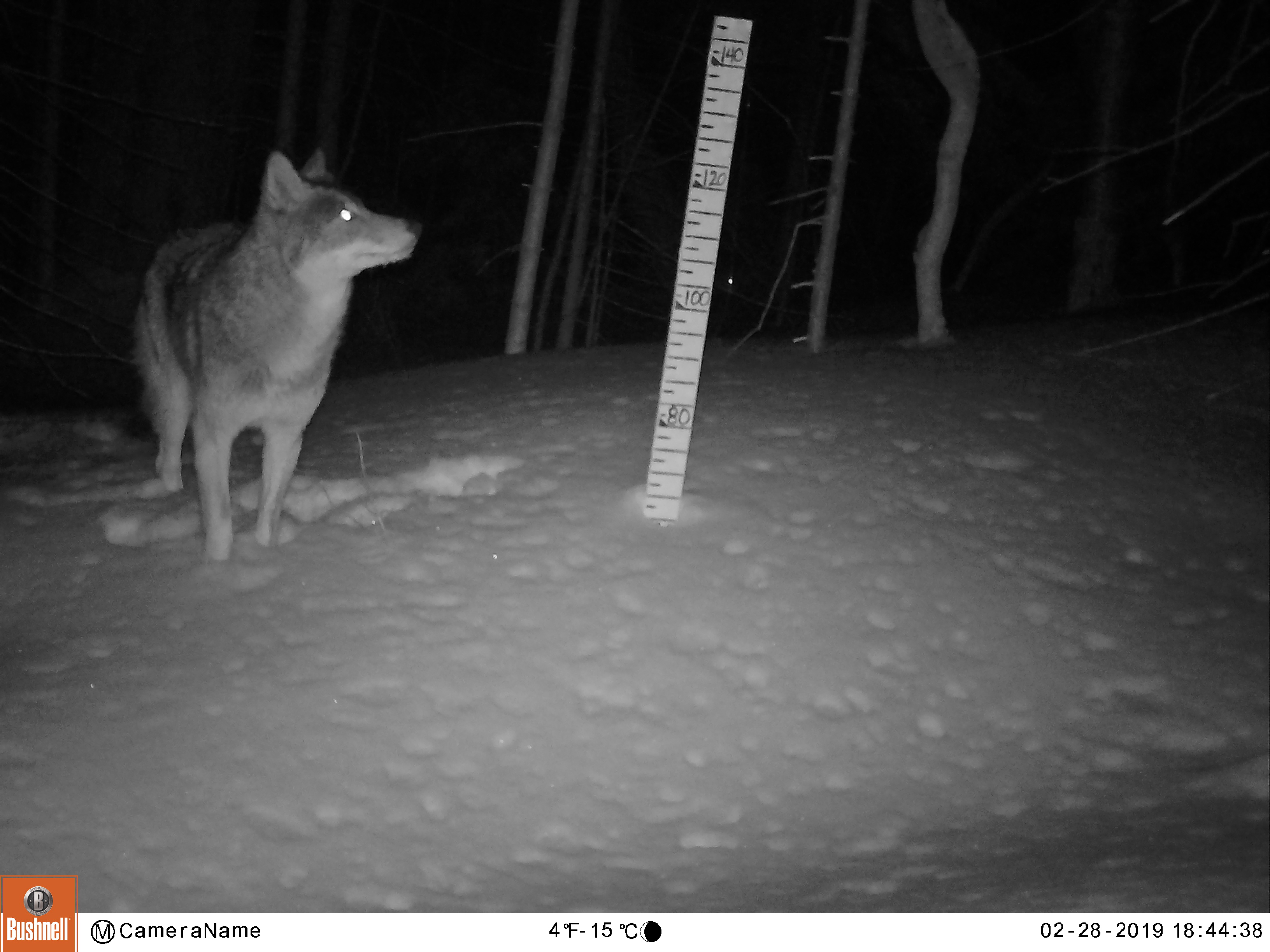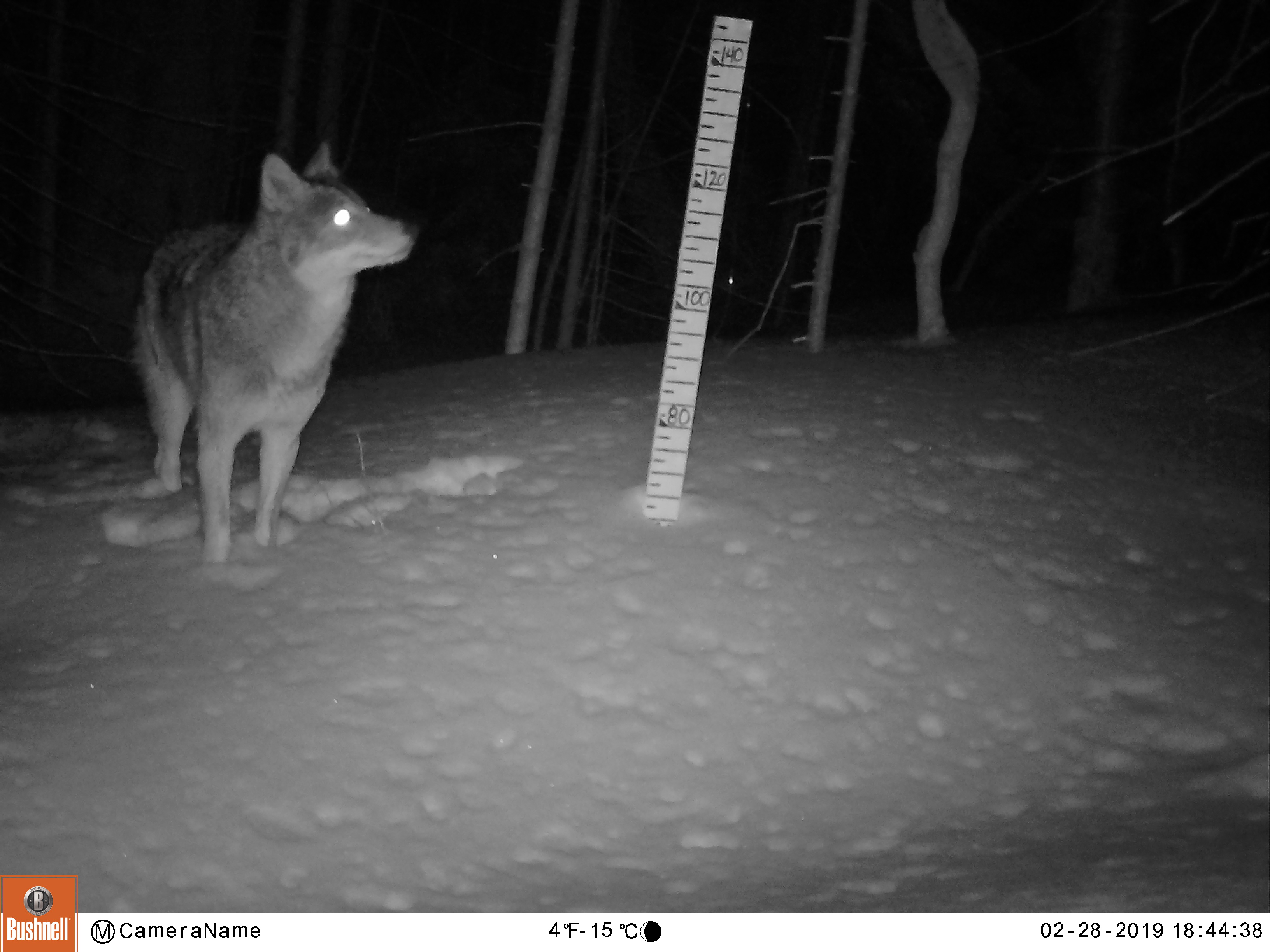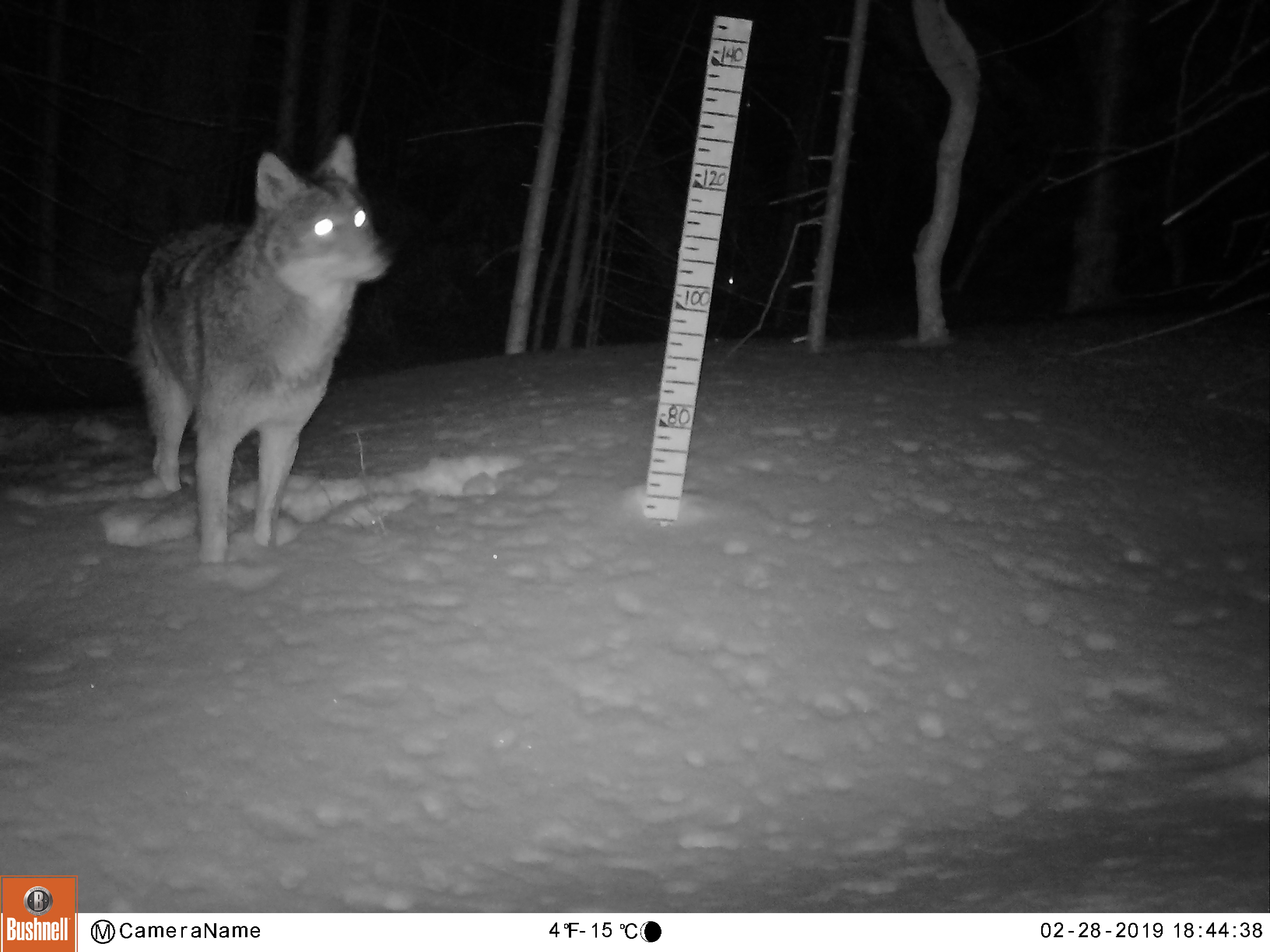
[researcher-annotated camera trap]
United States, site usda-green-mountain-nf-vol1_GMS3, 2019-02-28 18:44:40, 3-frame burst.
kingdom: Animalia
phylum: Chordata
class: Mammalia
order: Carnivora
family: Canidae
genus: Canis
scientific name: Canis latrans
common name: coyote